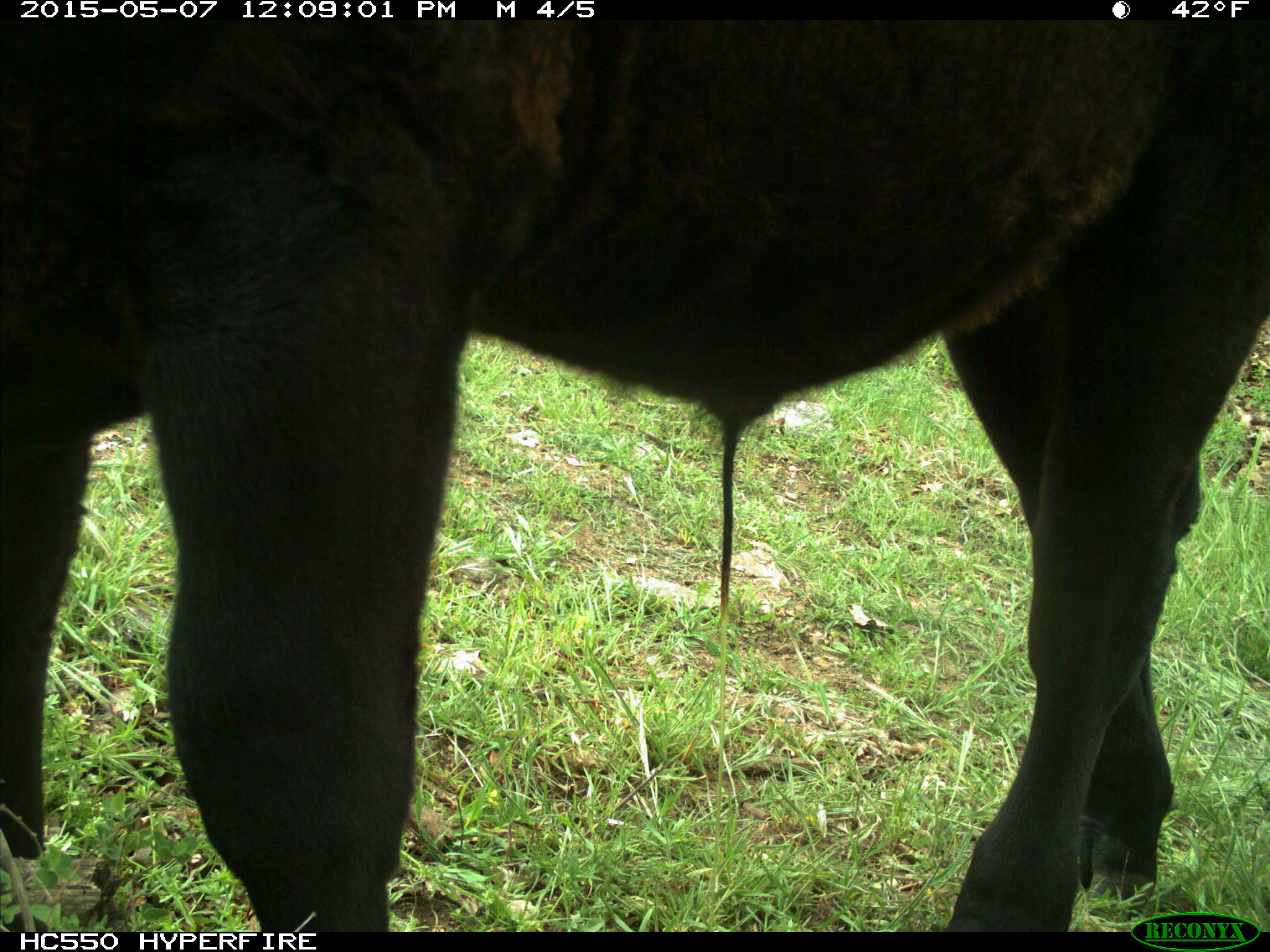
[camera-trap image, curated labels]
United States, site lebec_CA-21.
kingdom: Animalia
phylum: Chordata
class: Mammalia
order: Artiodactyla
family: Bovidae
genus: Bos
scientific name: Bos taurus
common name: domestic cow